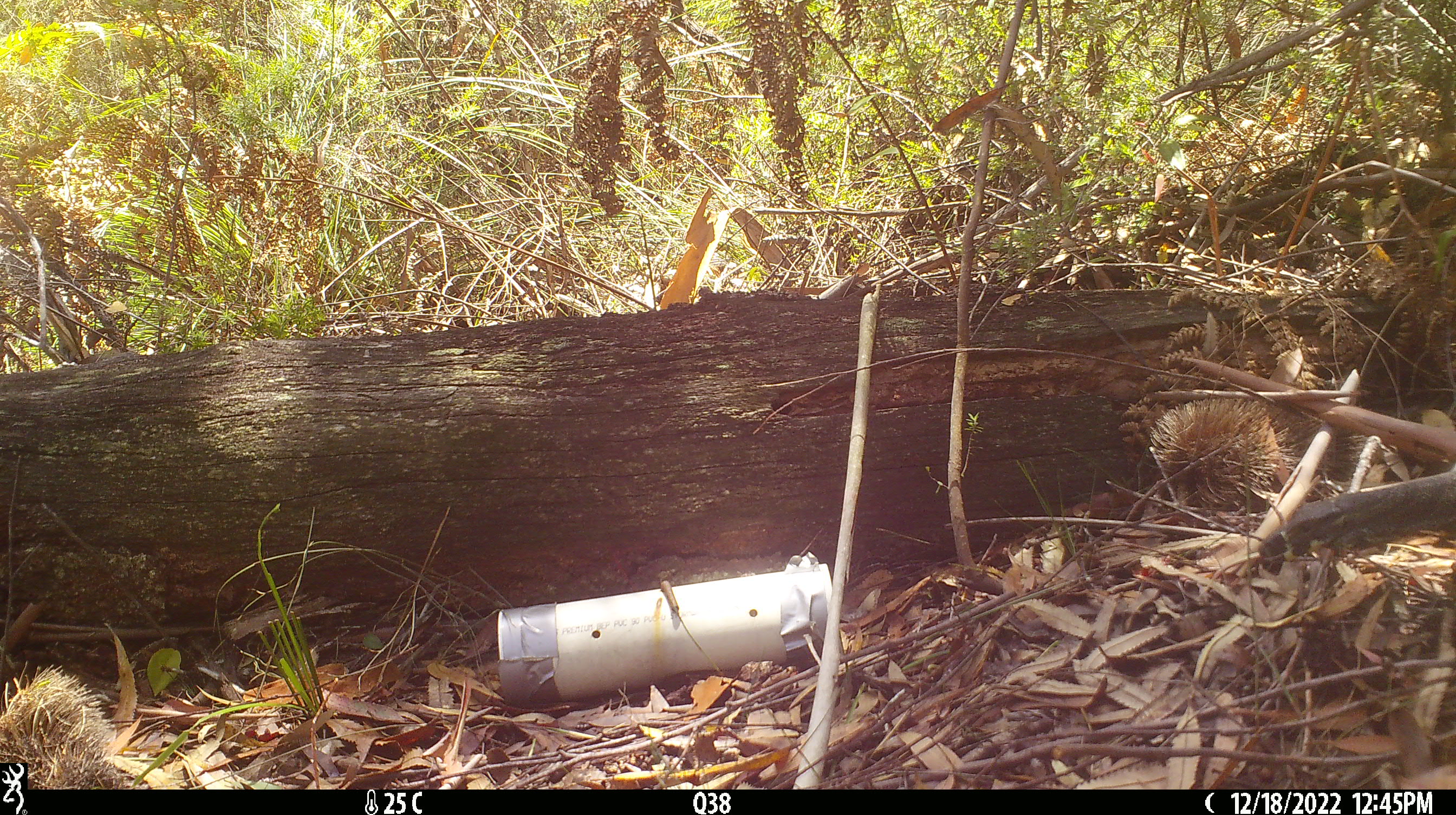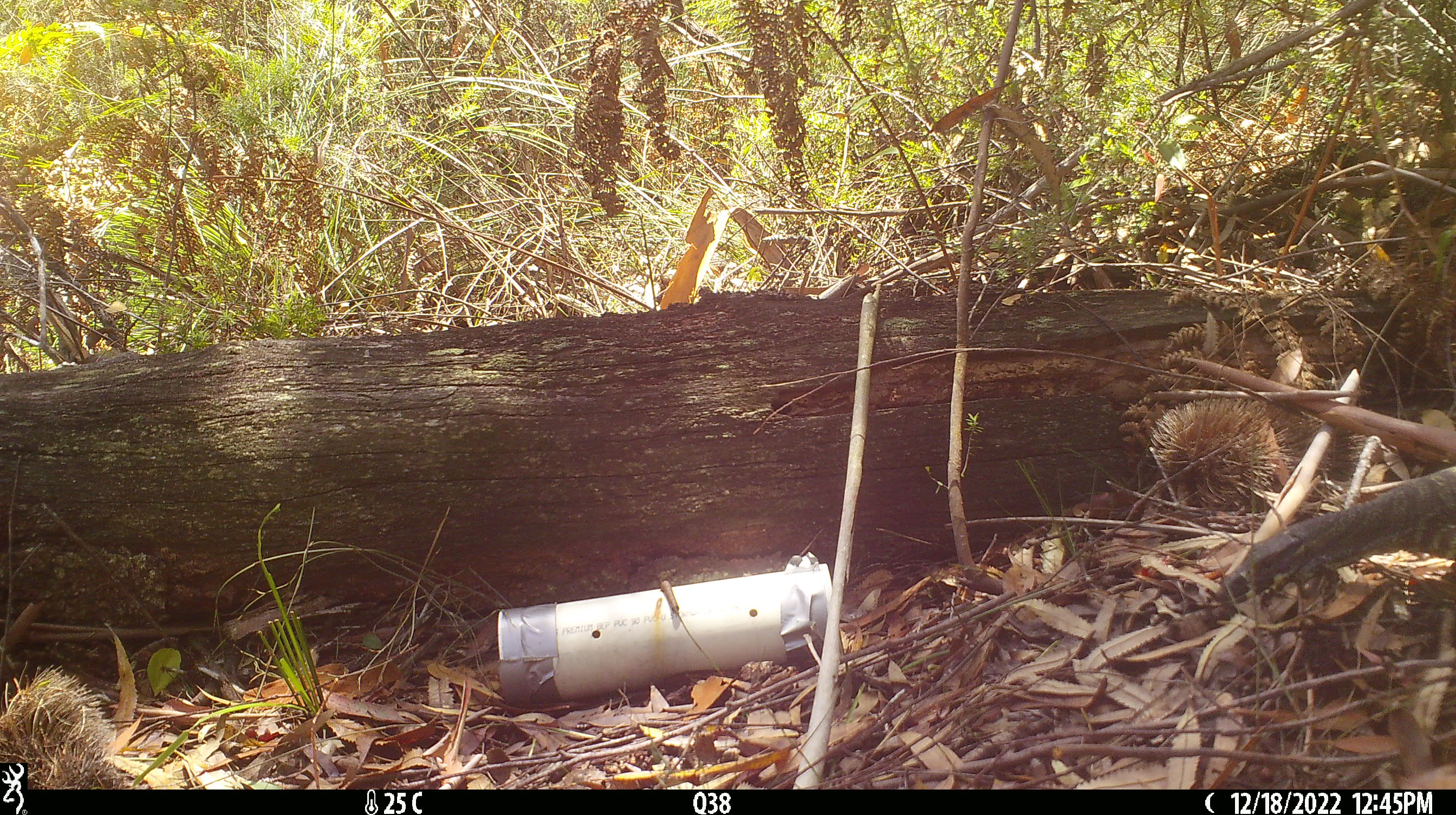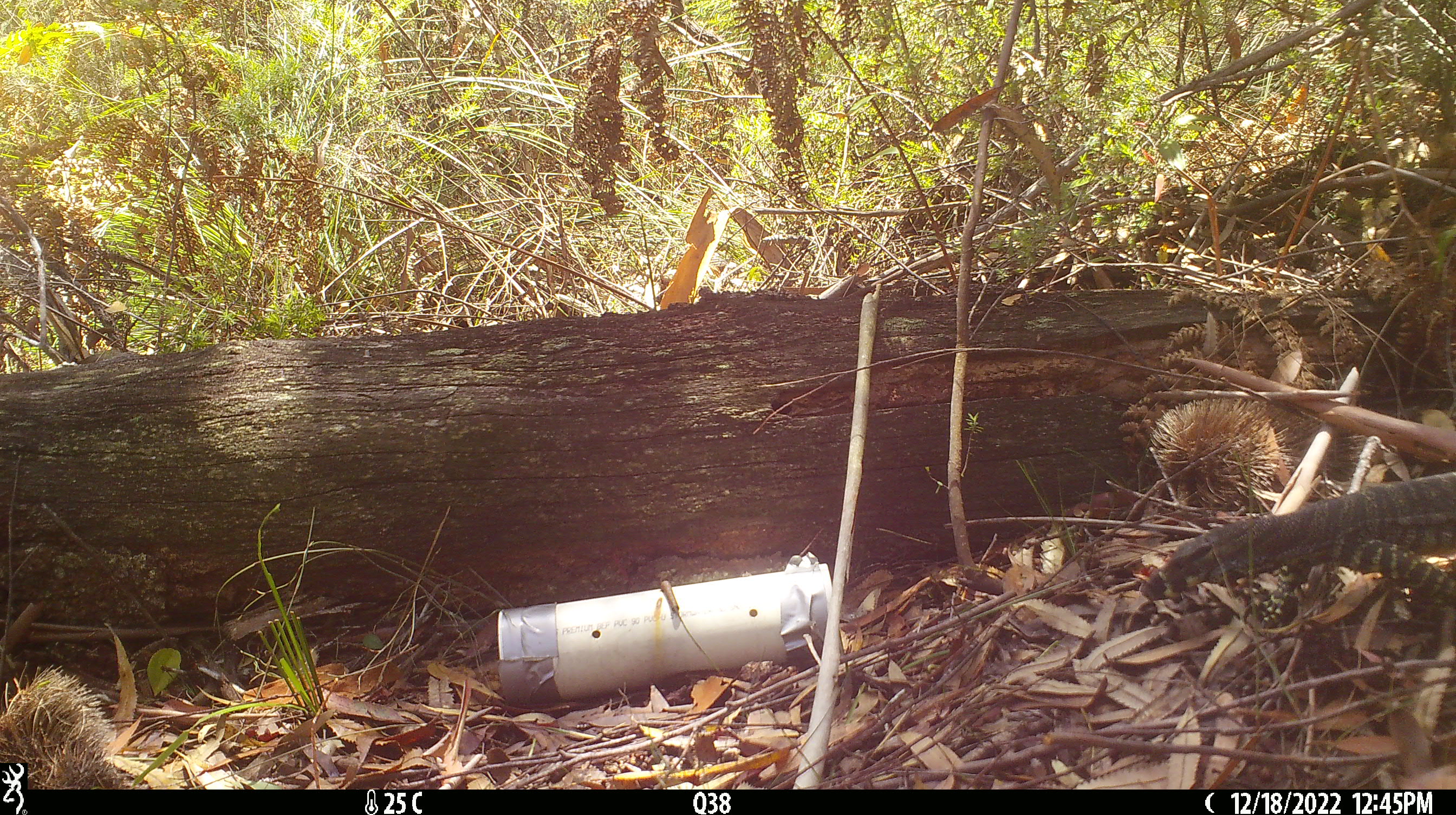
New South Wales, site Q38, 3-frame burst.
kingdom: Animalia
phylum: Chordata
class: Reptilia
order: Squamata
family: Varanidae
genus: Varanus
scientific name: Varanus varius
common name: lace monitor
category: goanna